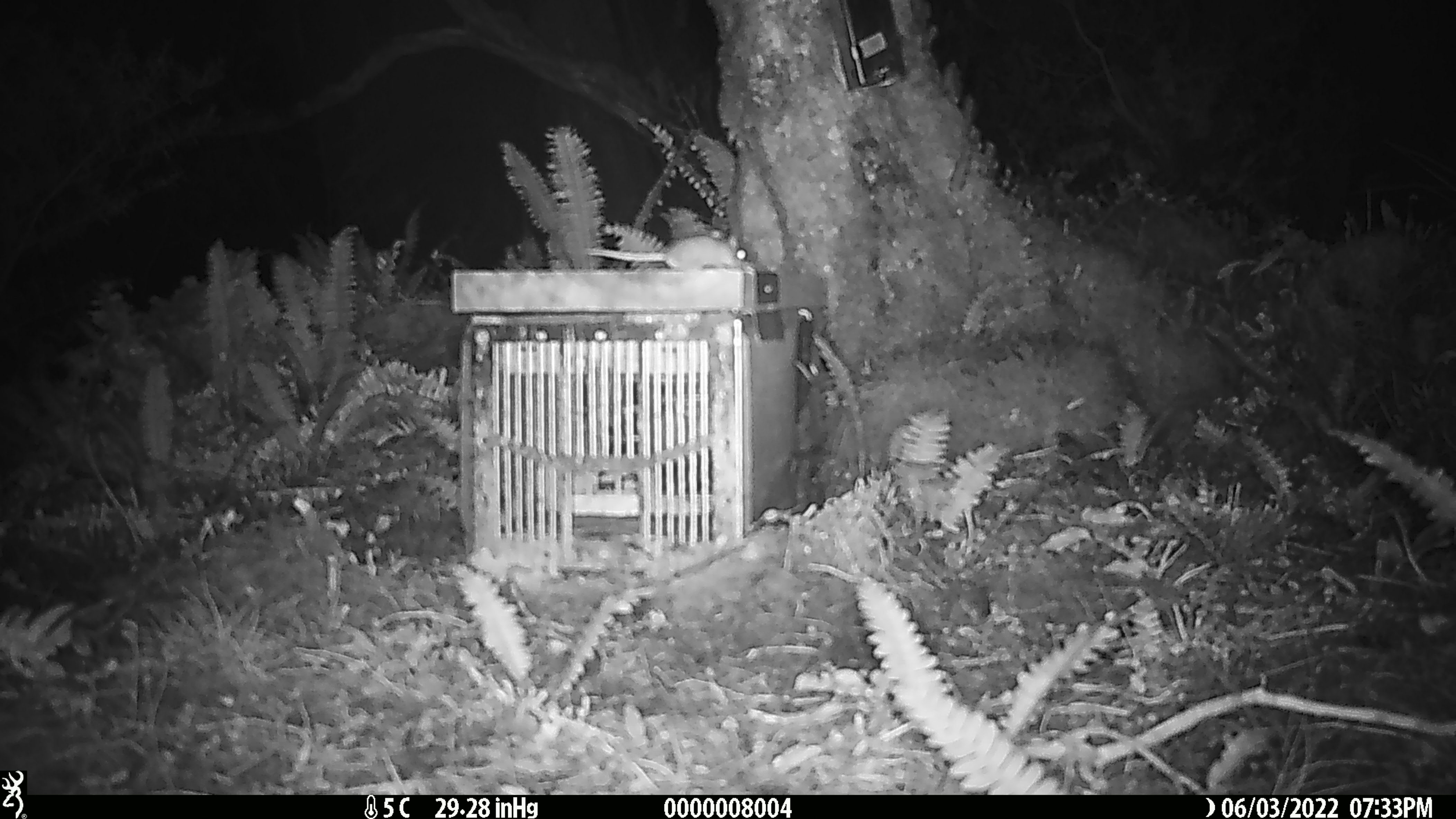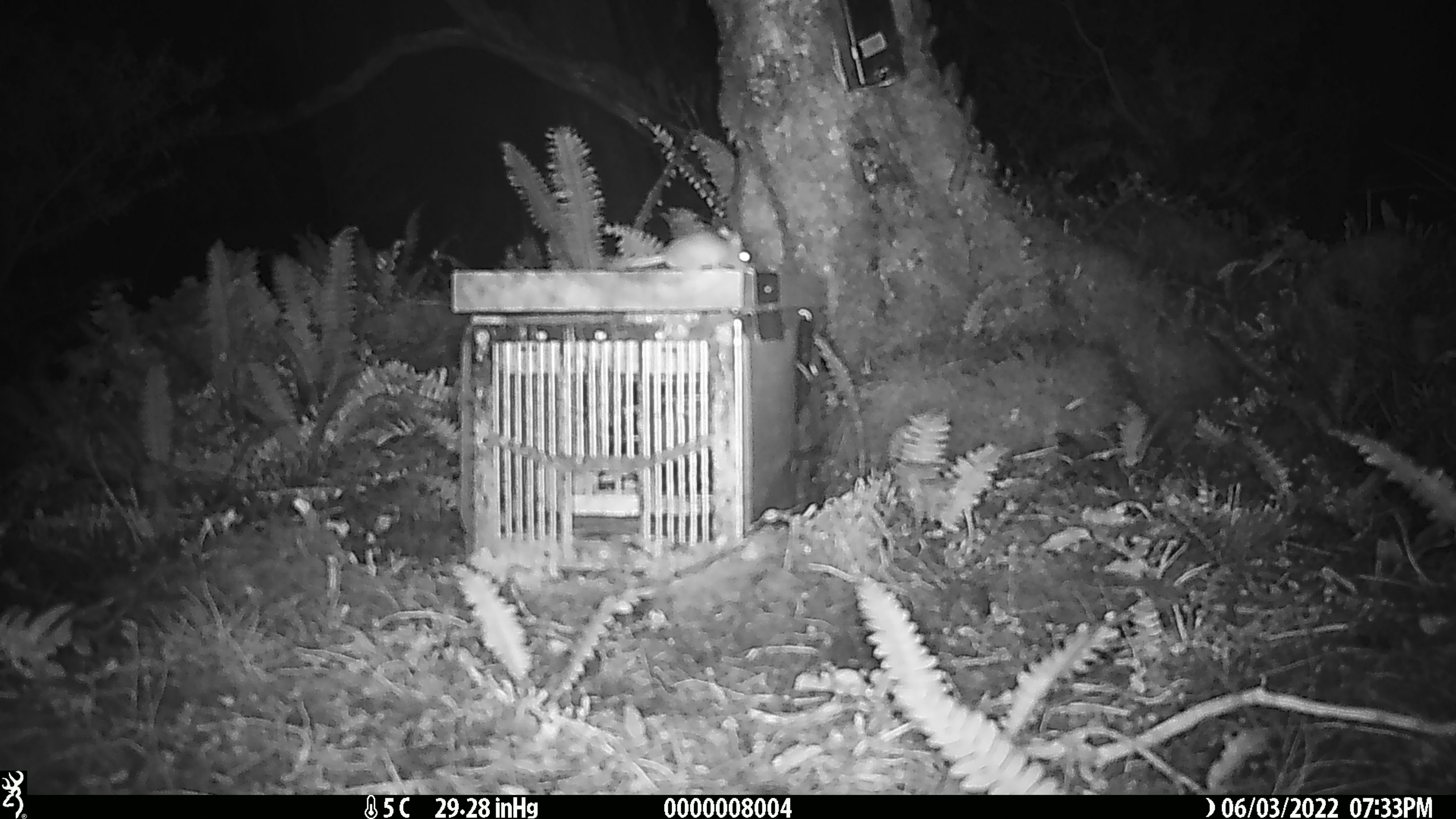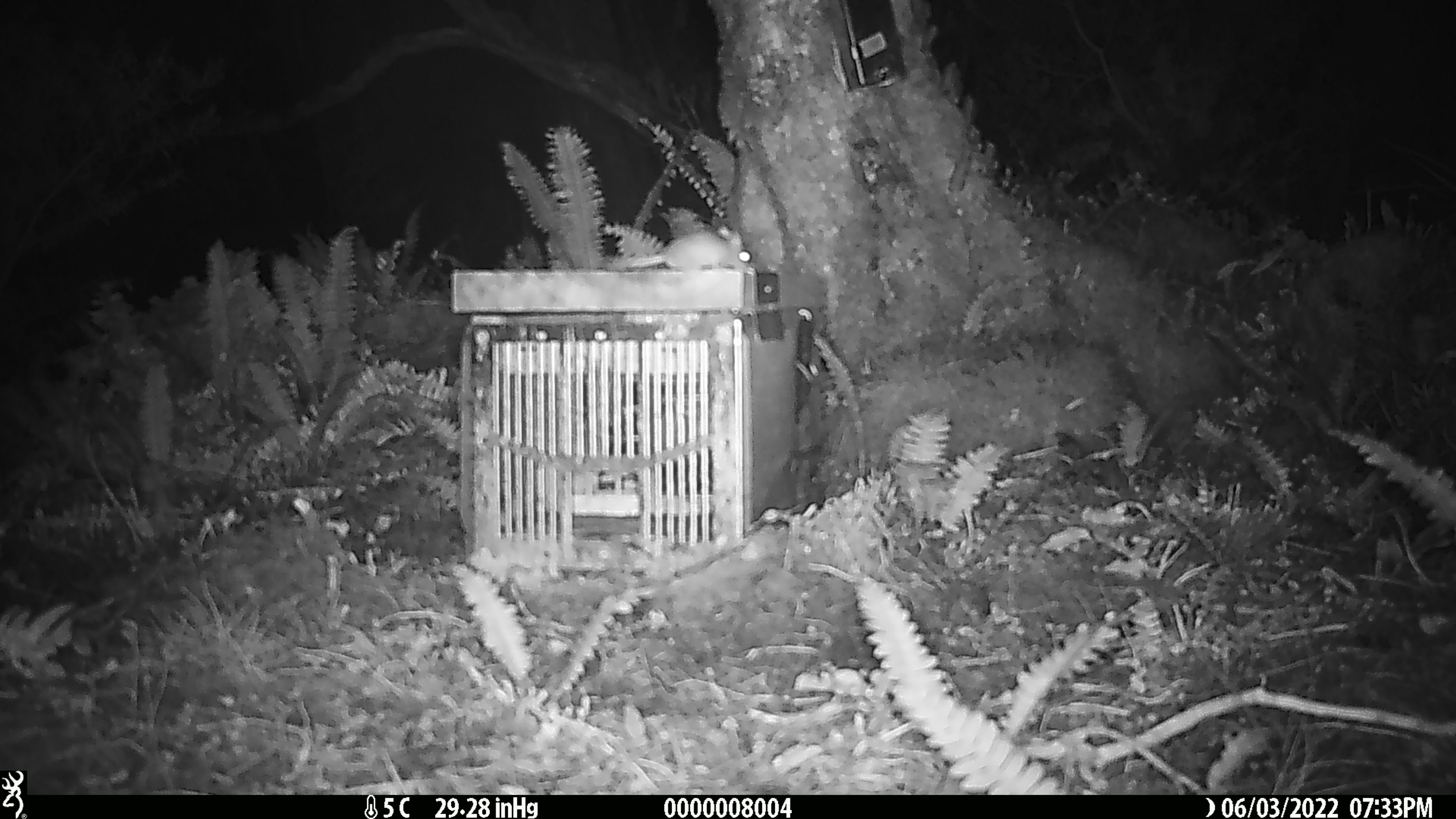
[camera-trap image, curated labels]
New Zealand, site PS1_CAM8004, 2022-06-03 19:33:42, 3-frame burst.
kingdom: Animalia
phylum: Chordata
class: Mammalia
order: Rodentia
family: Muridae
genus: Mus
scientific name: Mus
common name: mouse